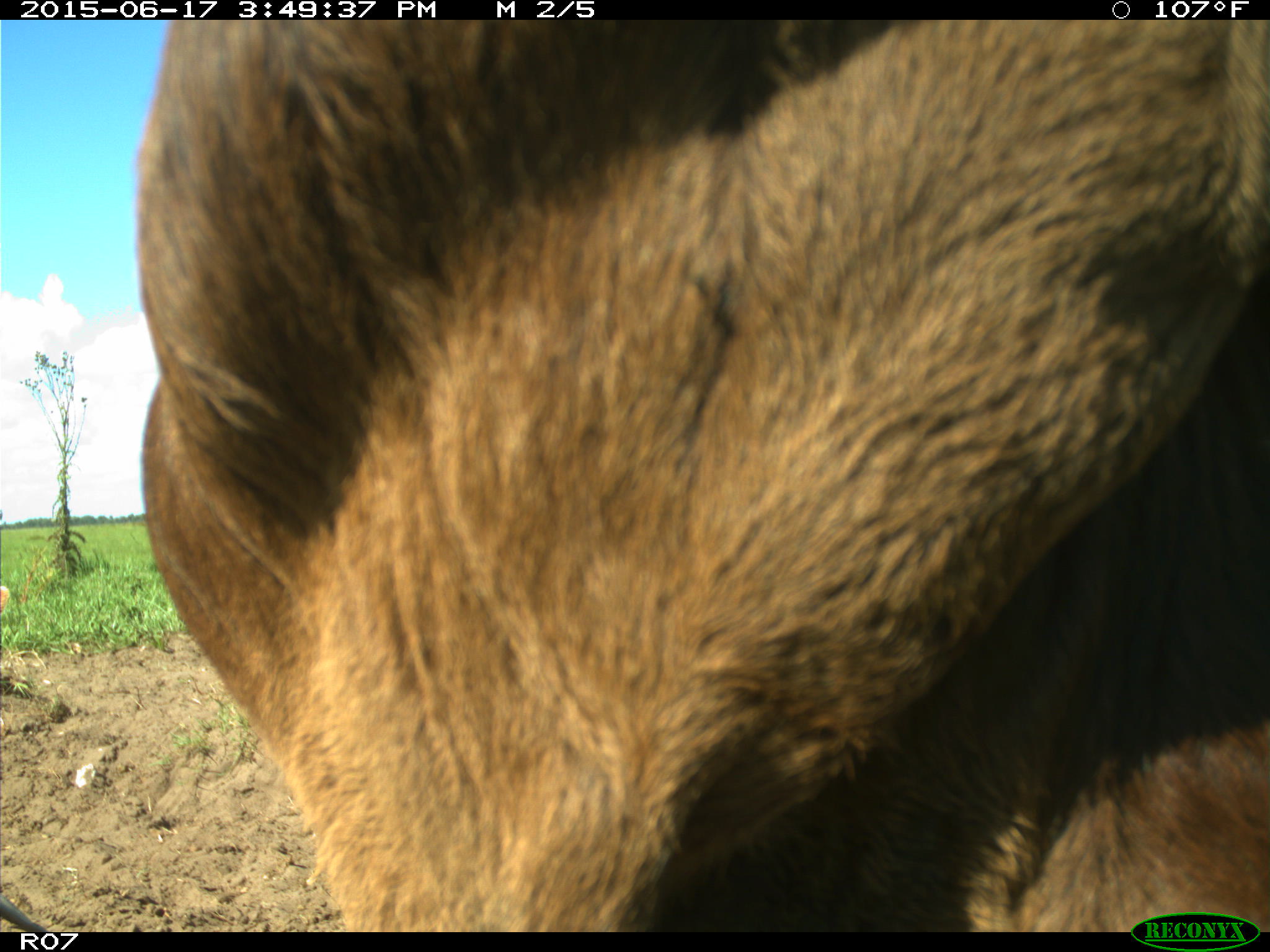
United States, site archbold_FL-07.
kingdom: Animalia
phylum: Chordata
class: Mammalia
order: Artiodactyla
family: Bovidae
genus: Bos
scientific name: Bos taurus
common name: domestic cow